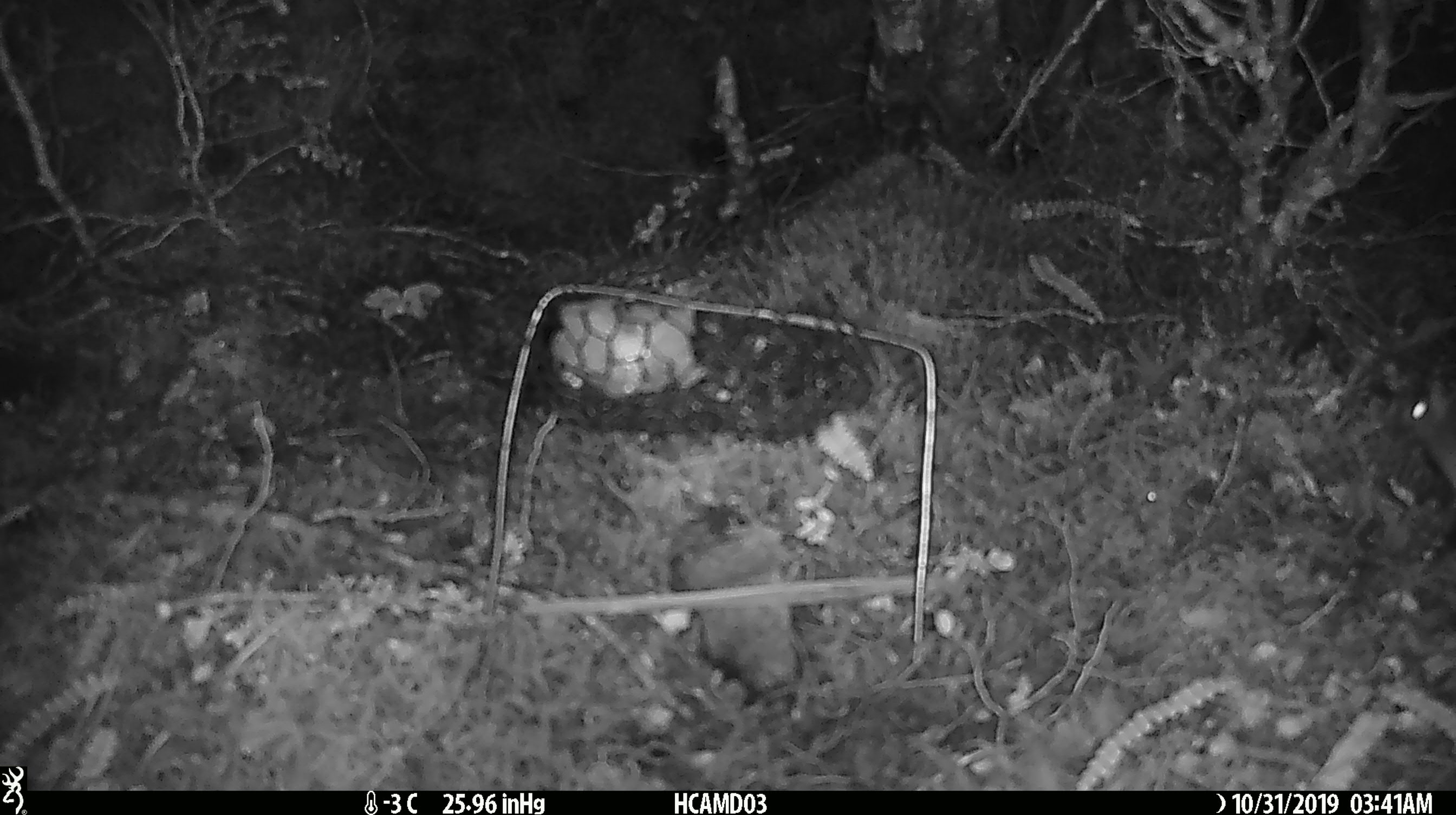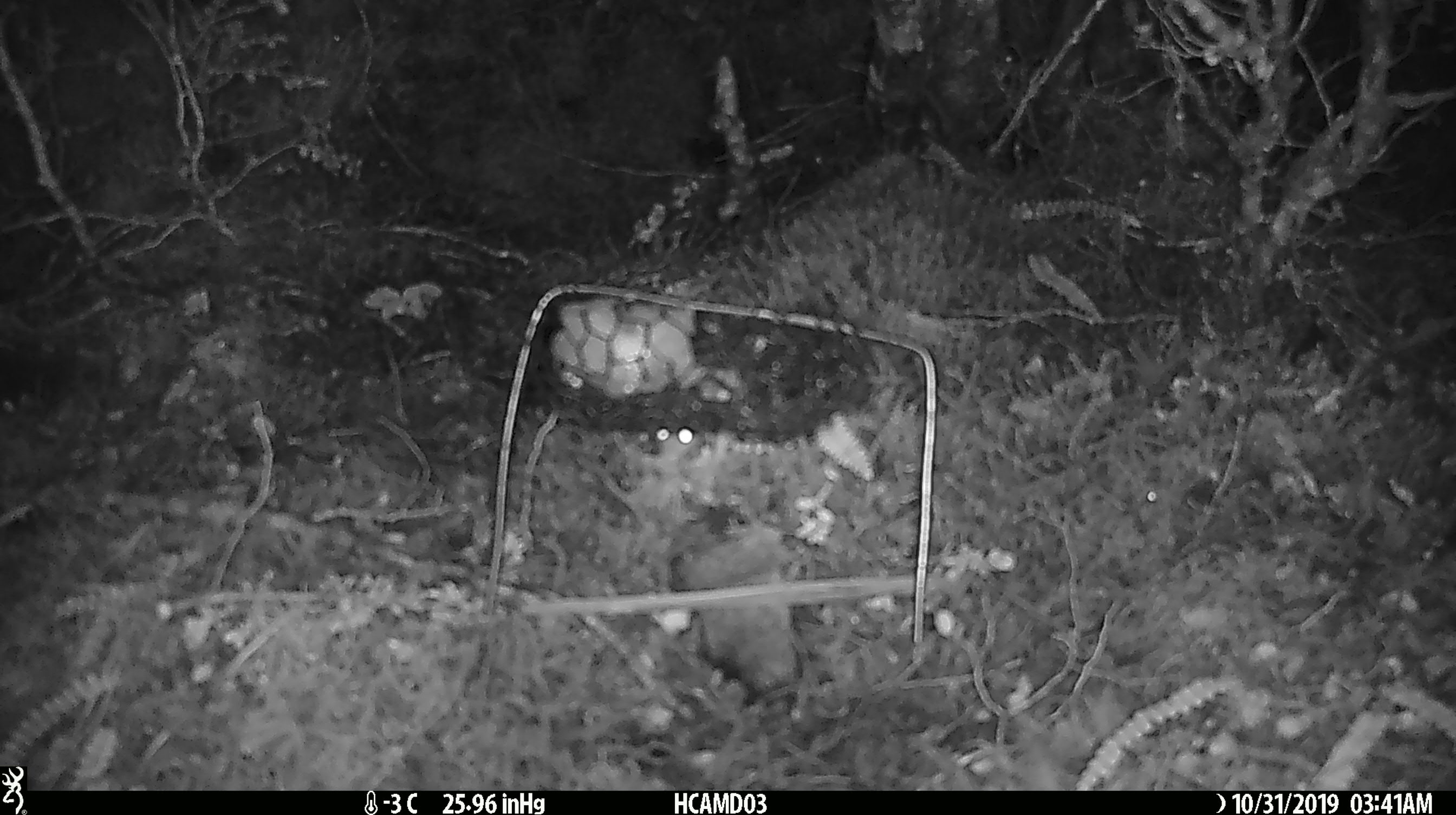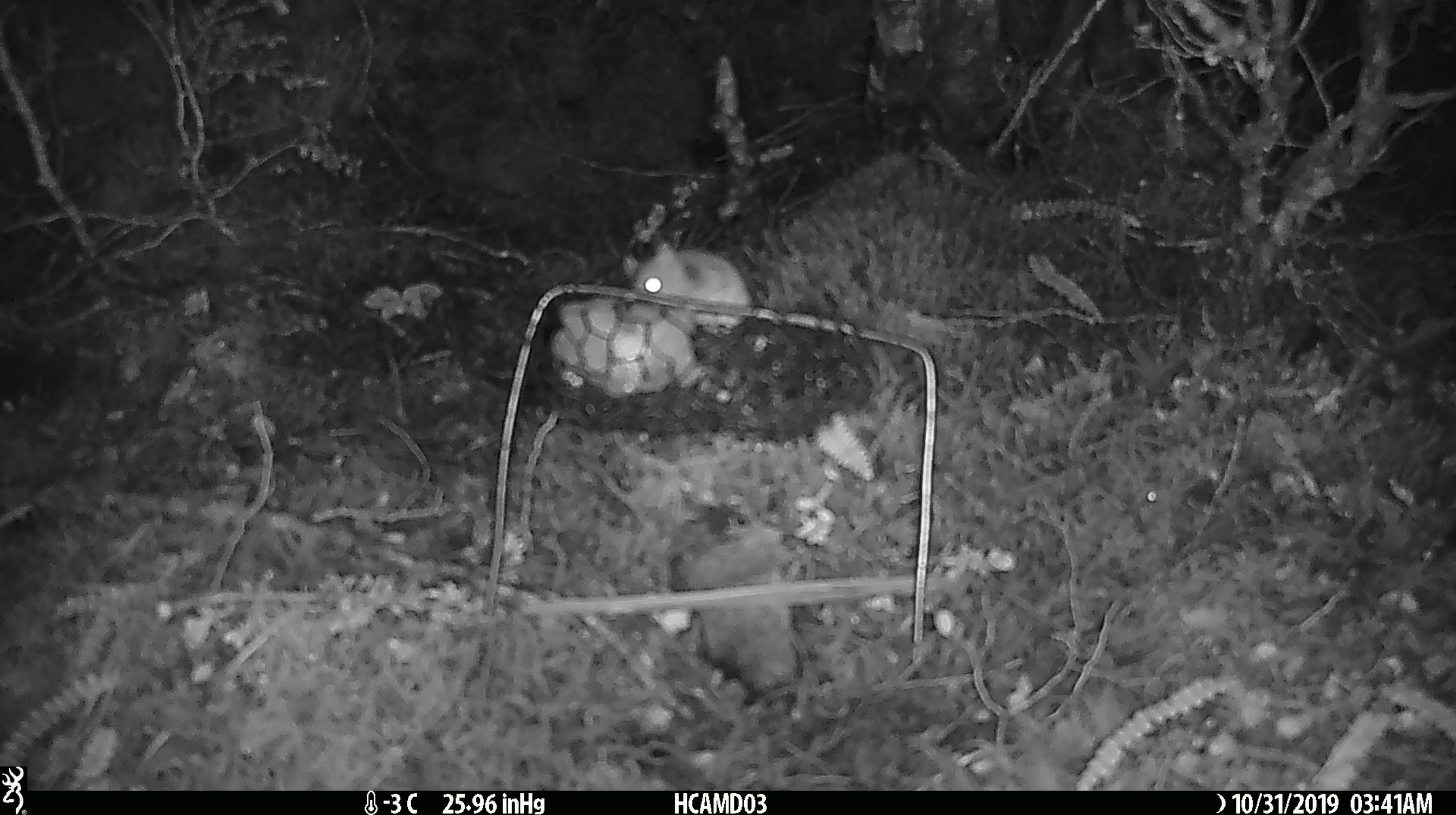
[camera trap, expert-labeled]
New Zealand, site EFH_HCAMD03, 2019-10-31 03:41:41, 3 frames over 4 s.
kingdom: Animalia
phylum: Chordata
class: Mammalia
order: Rodentia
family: Muridae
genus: Mus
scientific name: Mus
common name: mouse